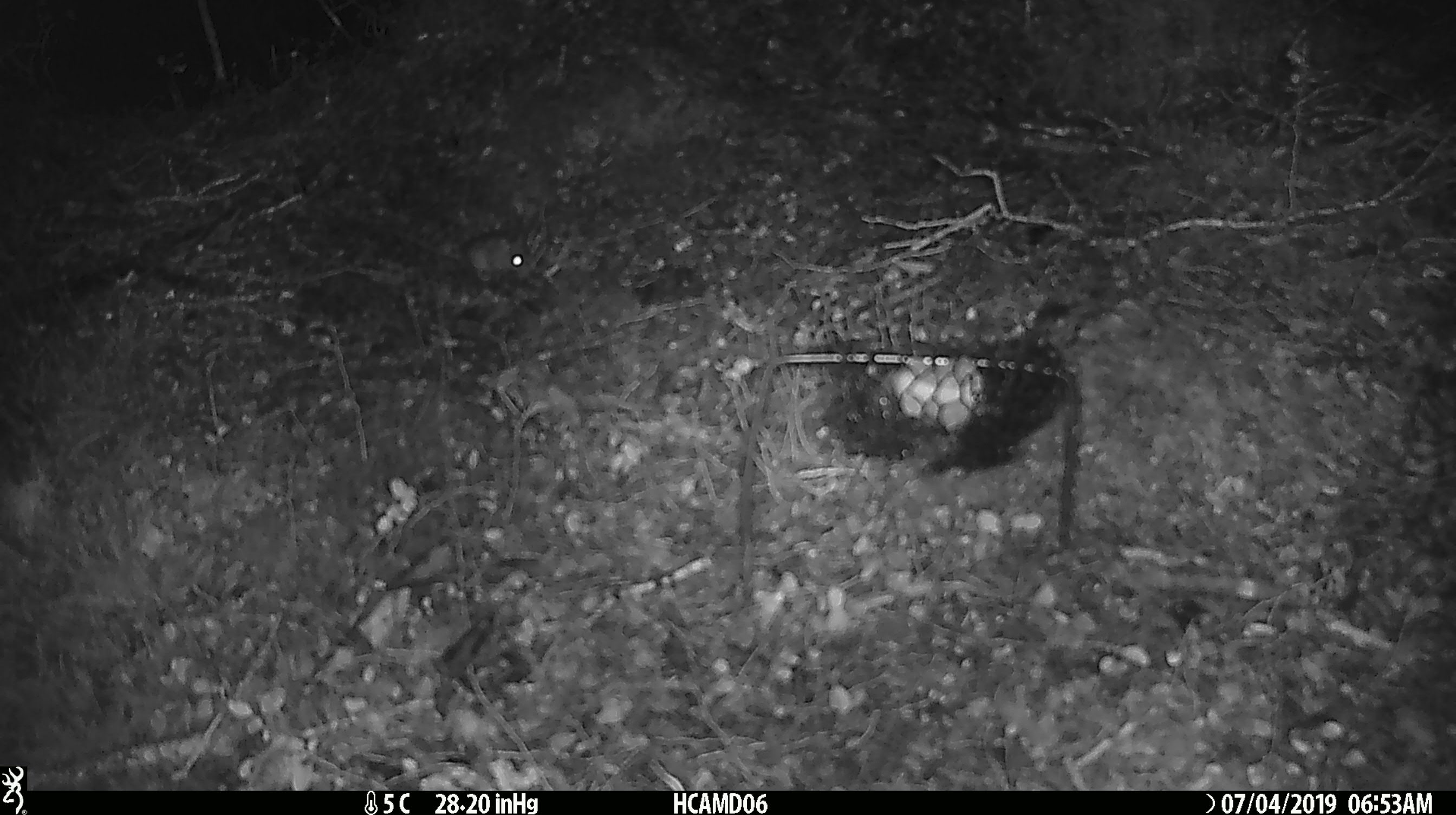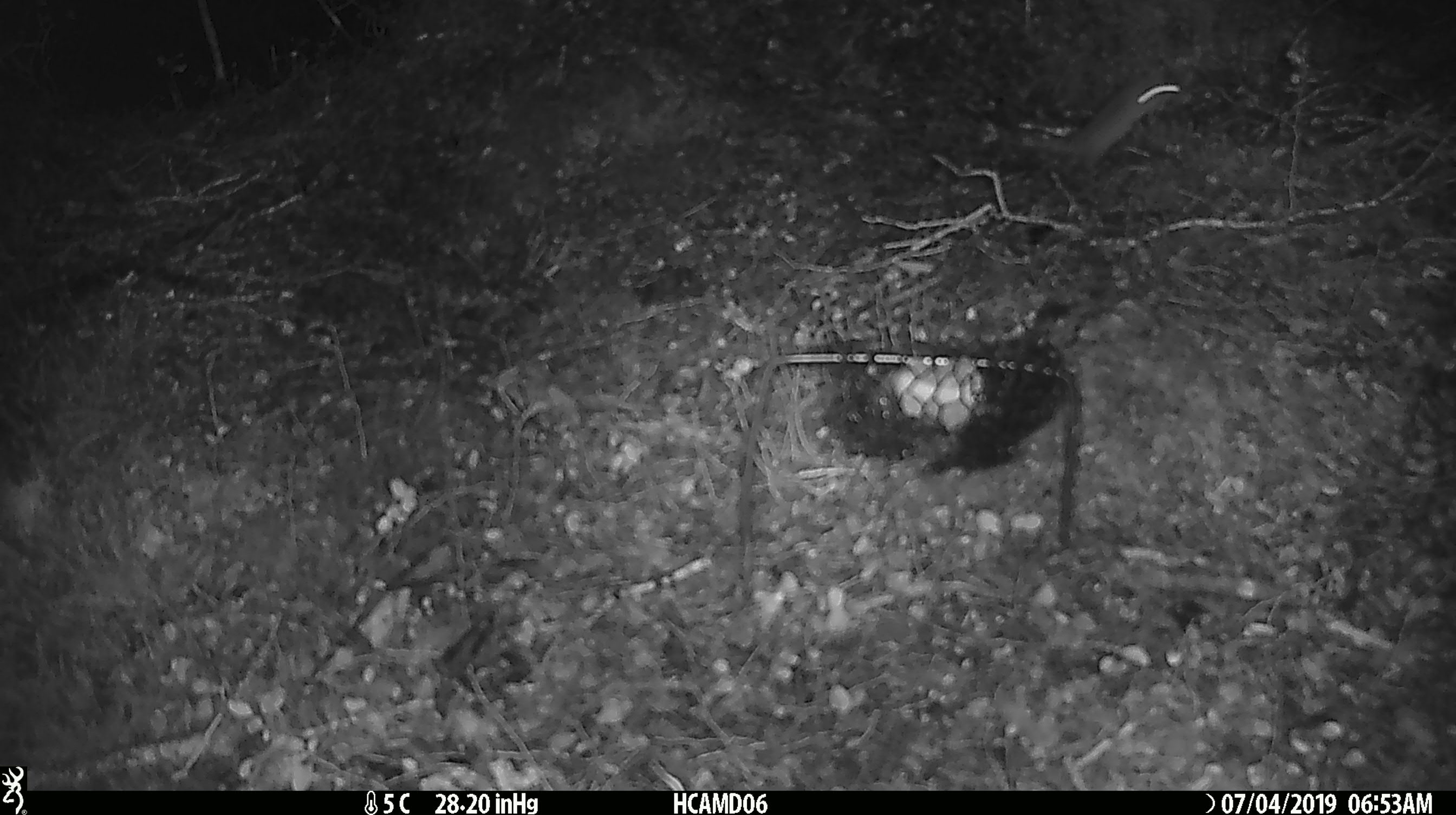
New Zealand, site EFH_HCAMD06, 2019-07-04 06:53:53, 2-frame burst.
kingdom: Animalia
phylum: Chordata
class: Mammalia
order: Rodentia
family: Muridae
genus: Mus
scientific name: Mus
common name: mouse